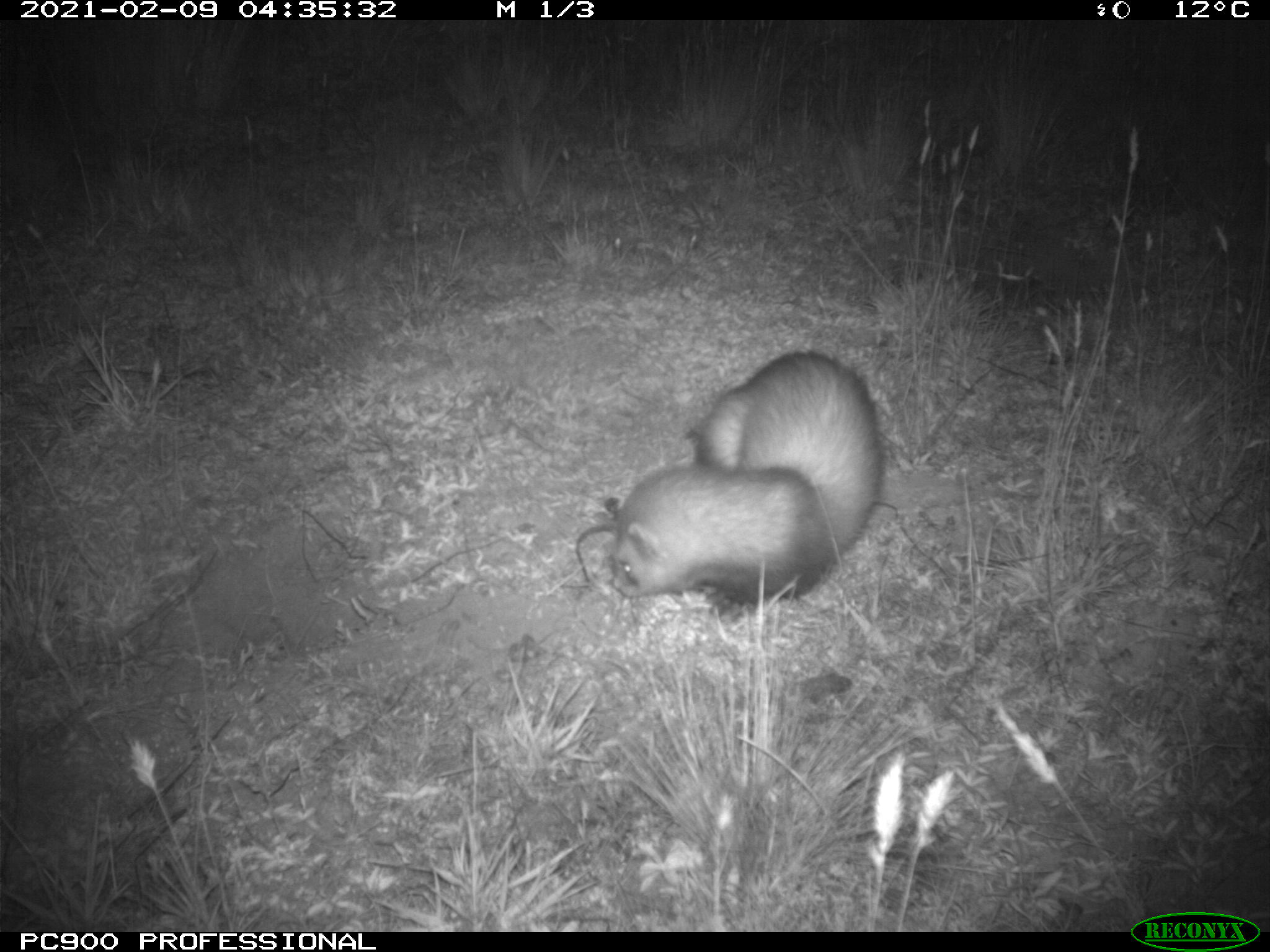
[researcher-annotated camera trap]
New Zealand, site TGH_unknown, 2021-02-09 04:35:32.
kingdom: Animalia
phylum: Chordata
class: Mammalia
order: Carnivora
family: Mustelidae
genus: Mustela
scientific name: Mustela furo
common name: ferret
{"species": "ferret (Mustela furo)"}